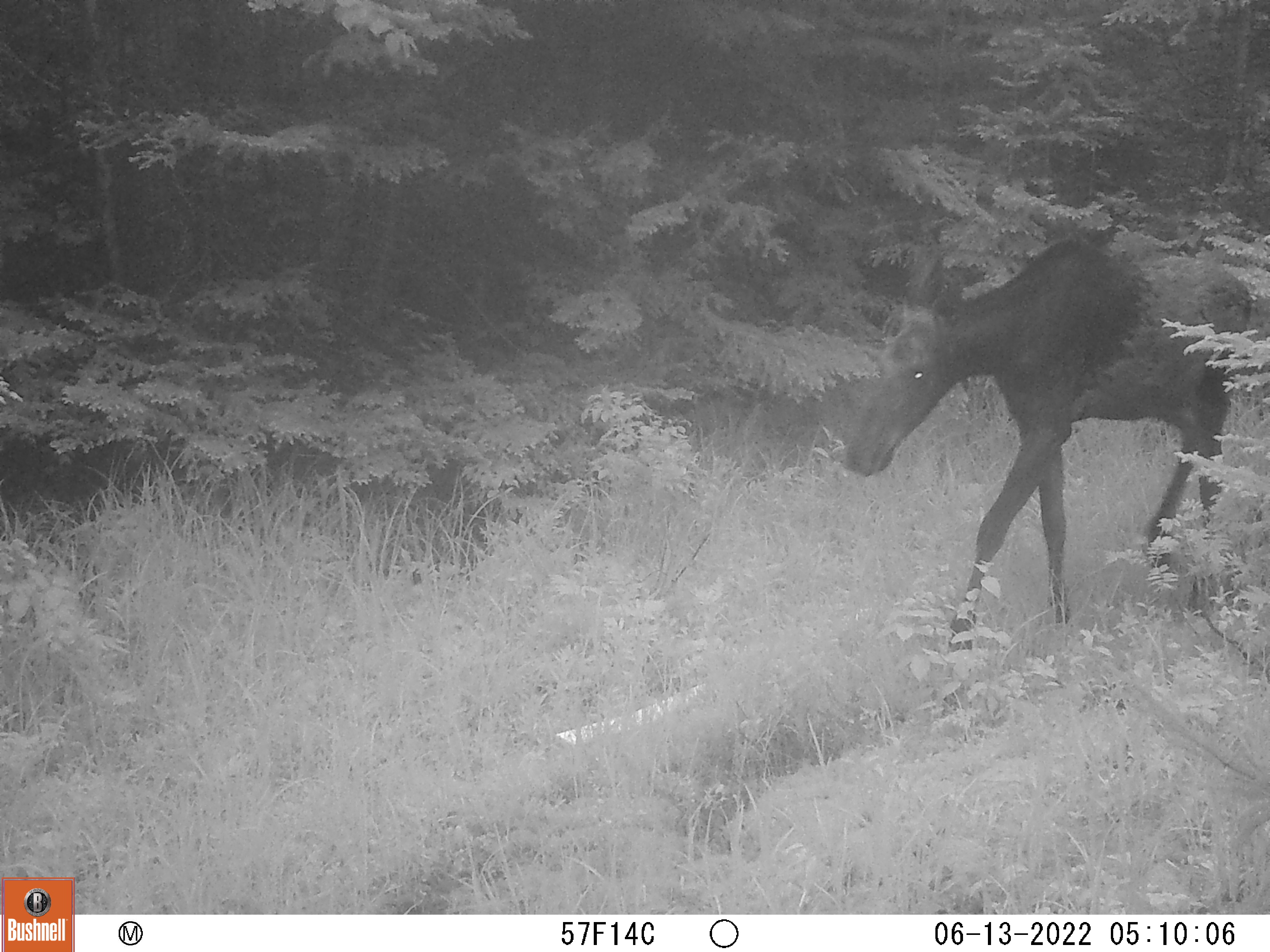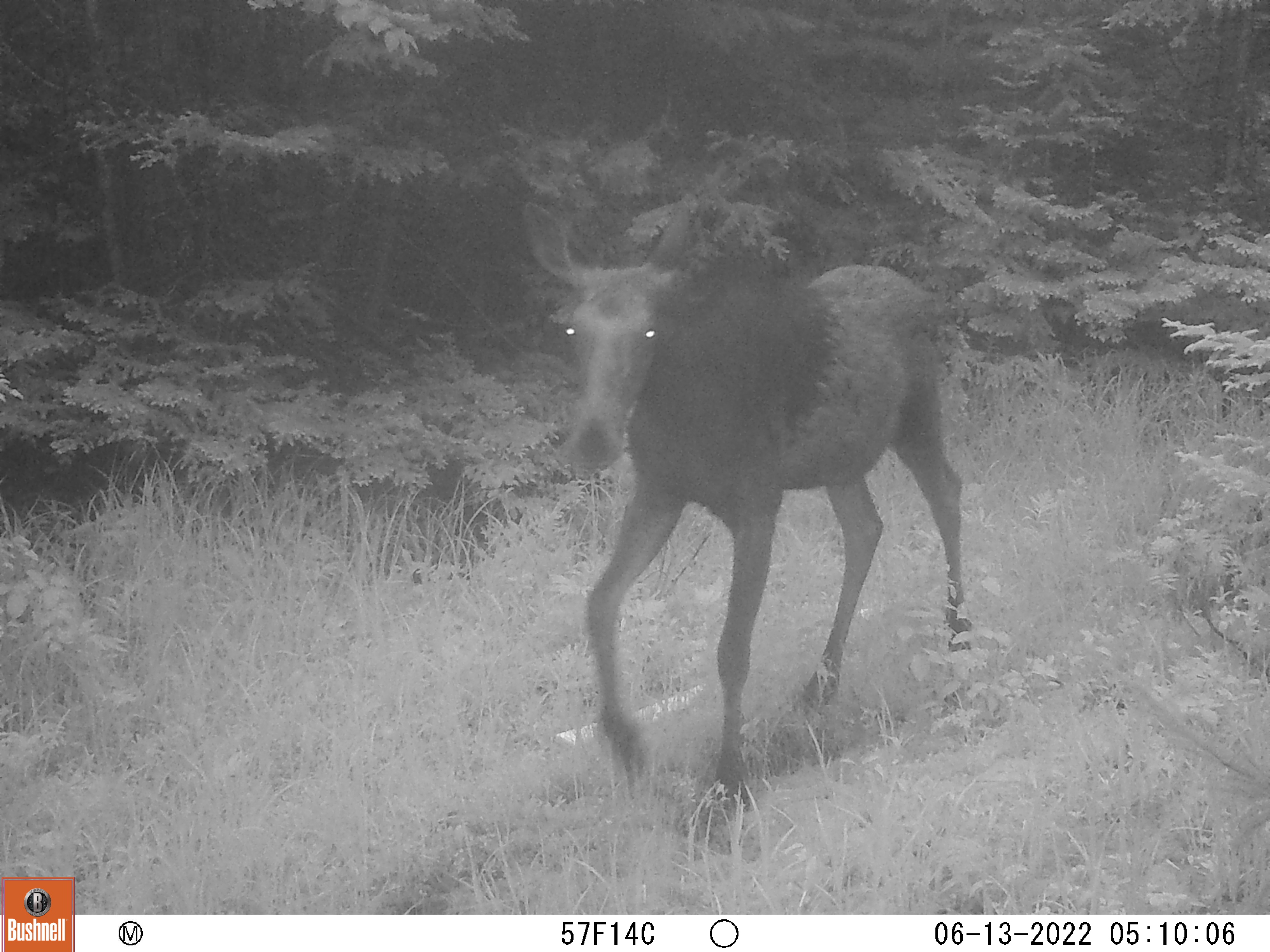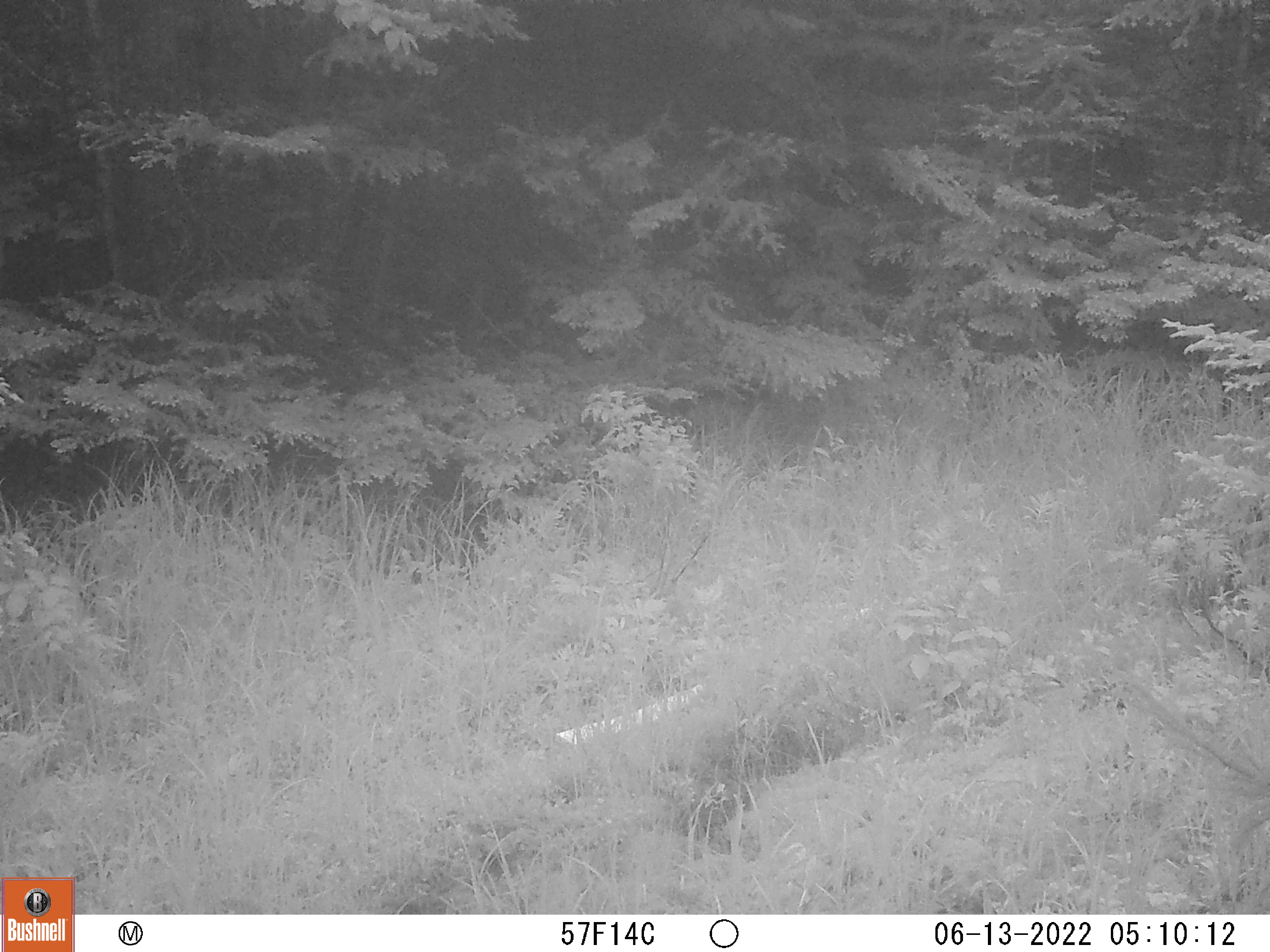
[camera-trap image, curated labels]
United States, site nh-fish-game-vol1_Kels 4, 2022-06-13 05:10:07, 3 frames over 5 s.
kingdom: Animalia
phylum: Chordata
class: Mammalia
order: Artiodactyla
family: Cervidae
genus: Alces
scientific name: Alces alces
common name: moose